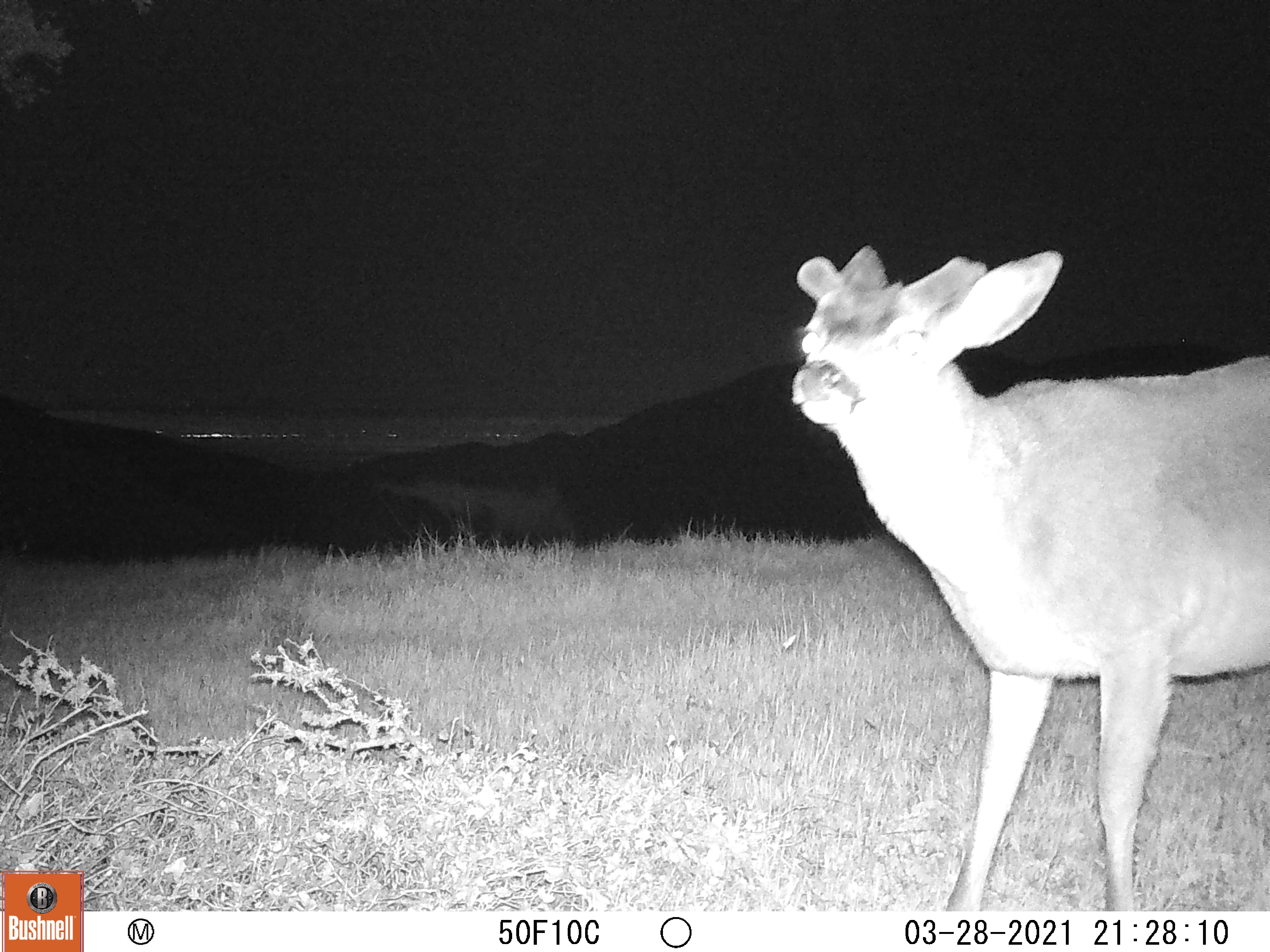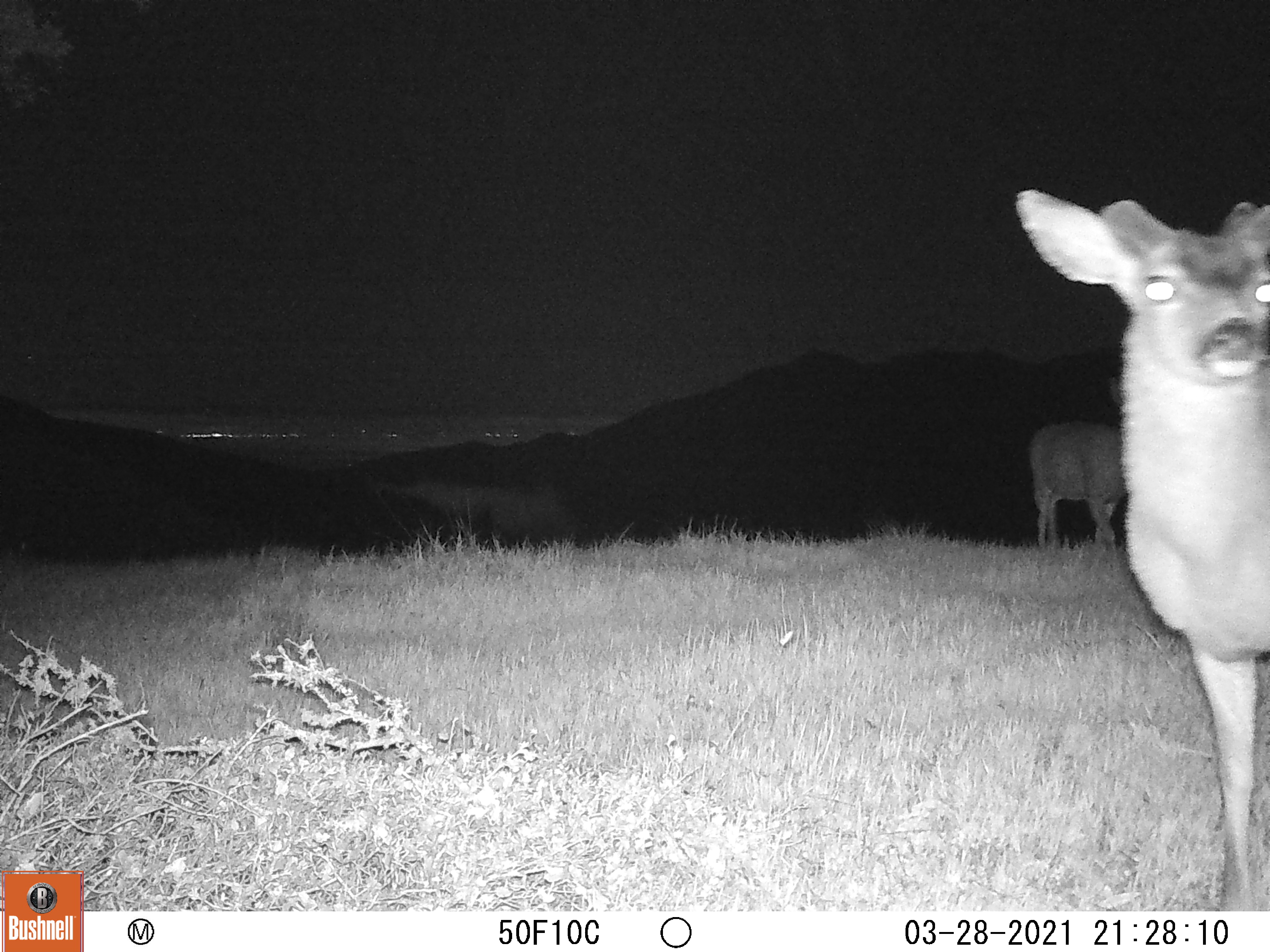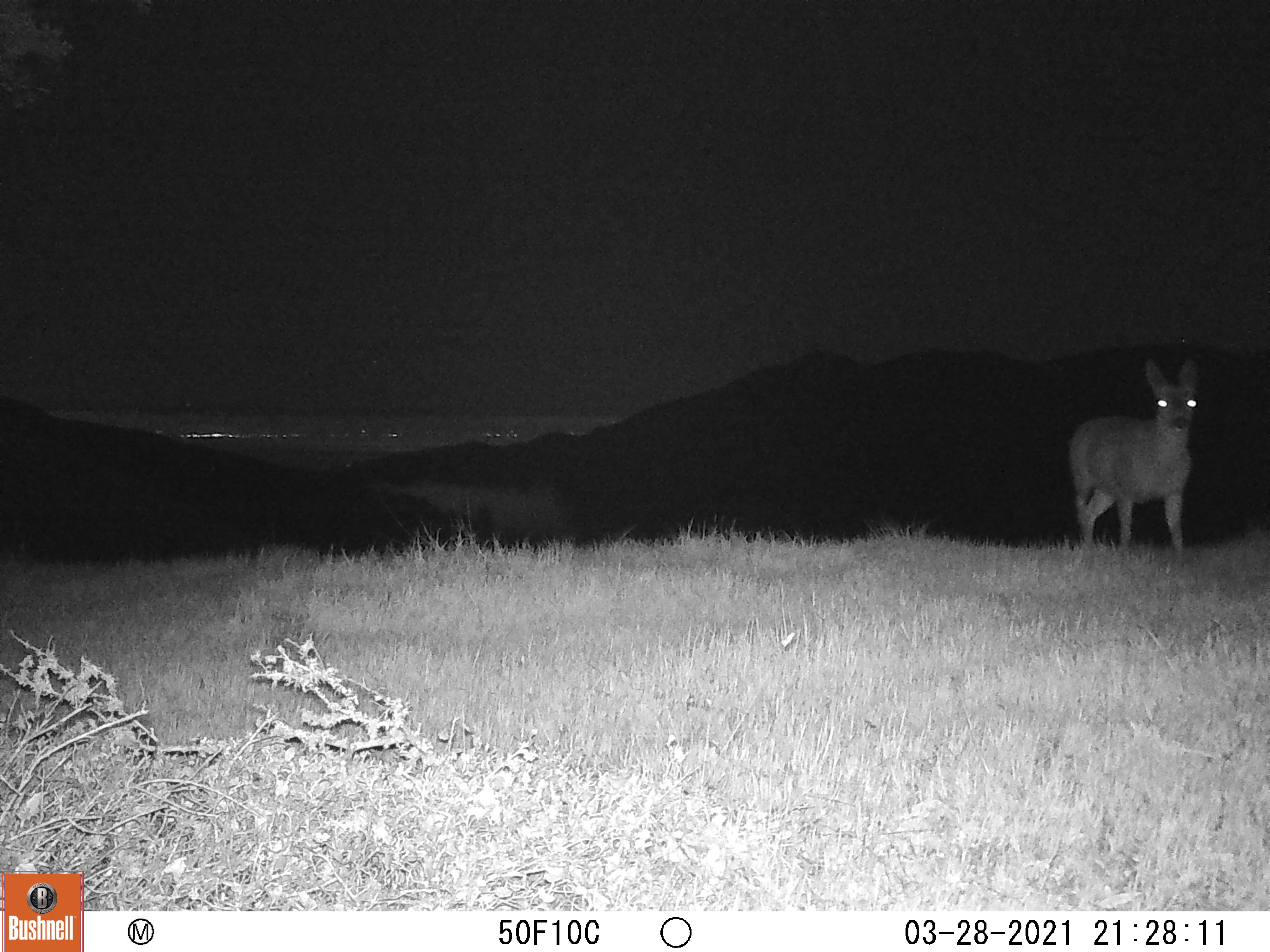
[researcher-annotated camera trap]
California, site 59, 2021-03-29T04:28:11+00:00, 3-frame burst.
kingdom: Animalia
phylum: Chordata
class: Mammalia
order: Artiodactyla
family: Cervidae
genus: Odocoileus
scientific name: Odocoileus hemionus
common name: mule deer